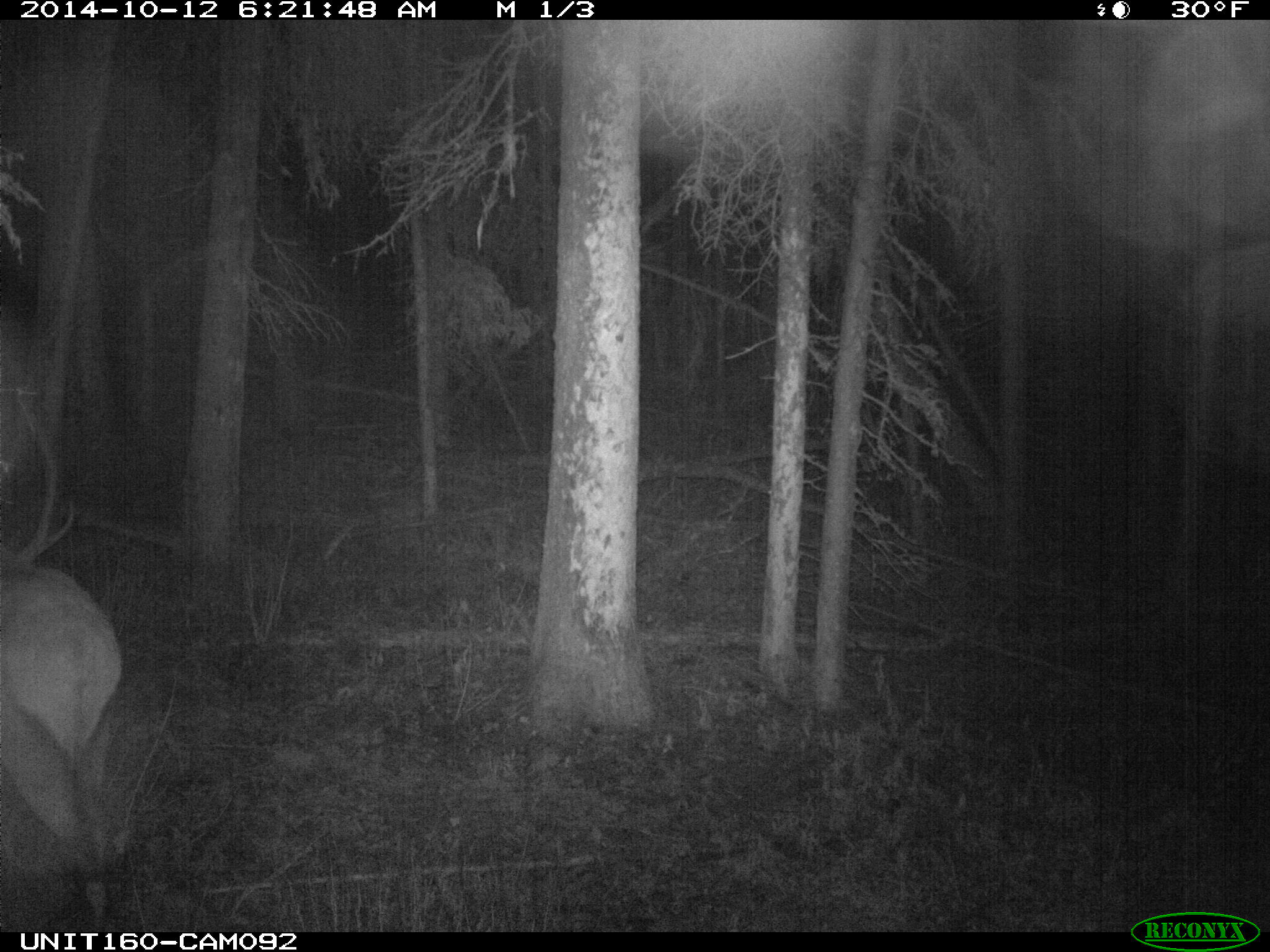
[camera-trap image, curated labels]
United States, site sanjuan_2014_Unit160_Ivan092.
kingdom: Animalia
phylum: Chordata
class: Mammalia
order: Artiodactyla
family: Cervidae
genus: Cervus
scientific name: Cervus elaphus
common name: red deer